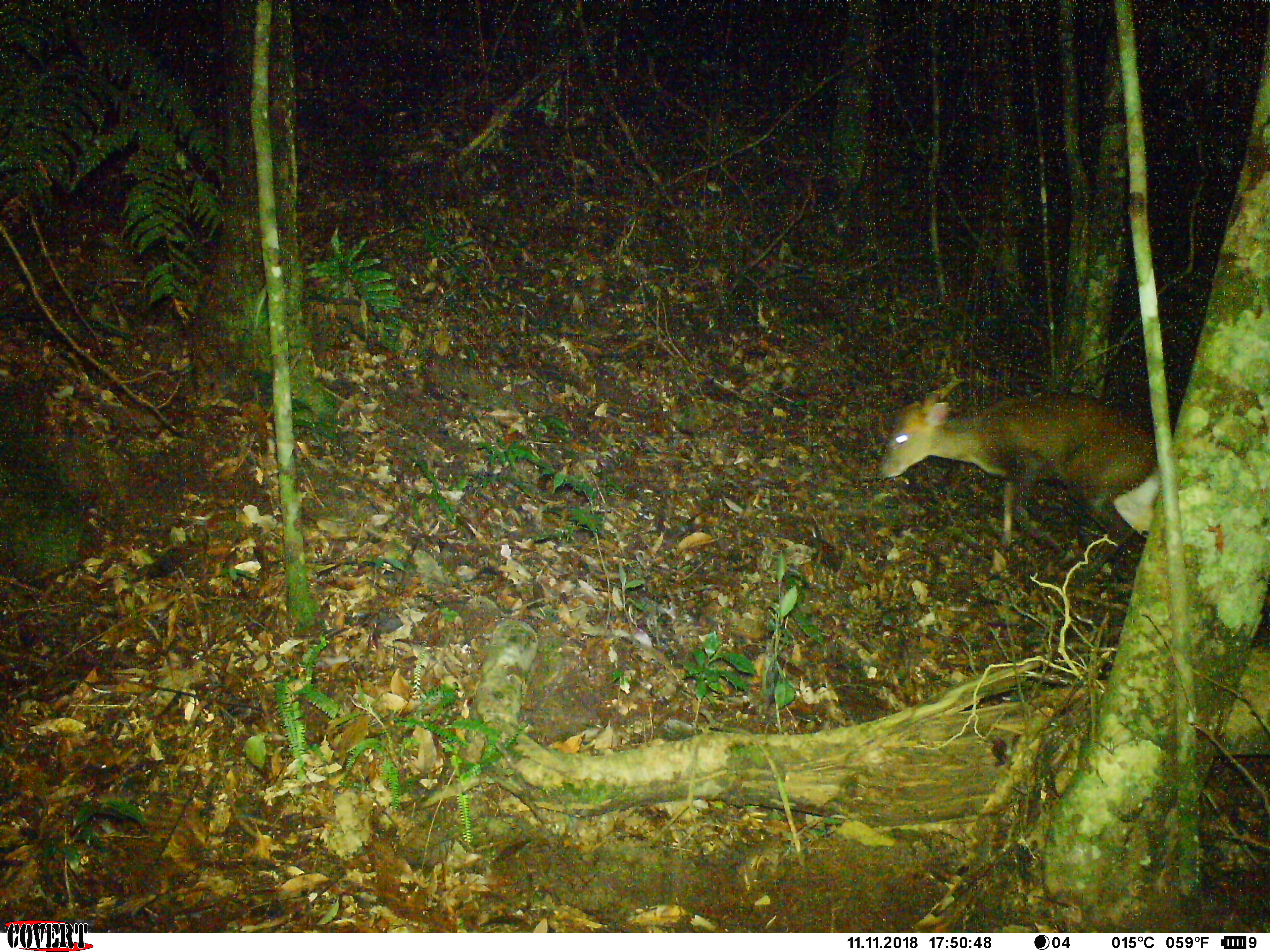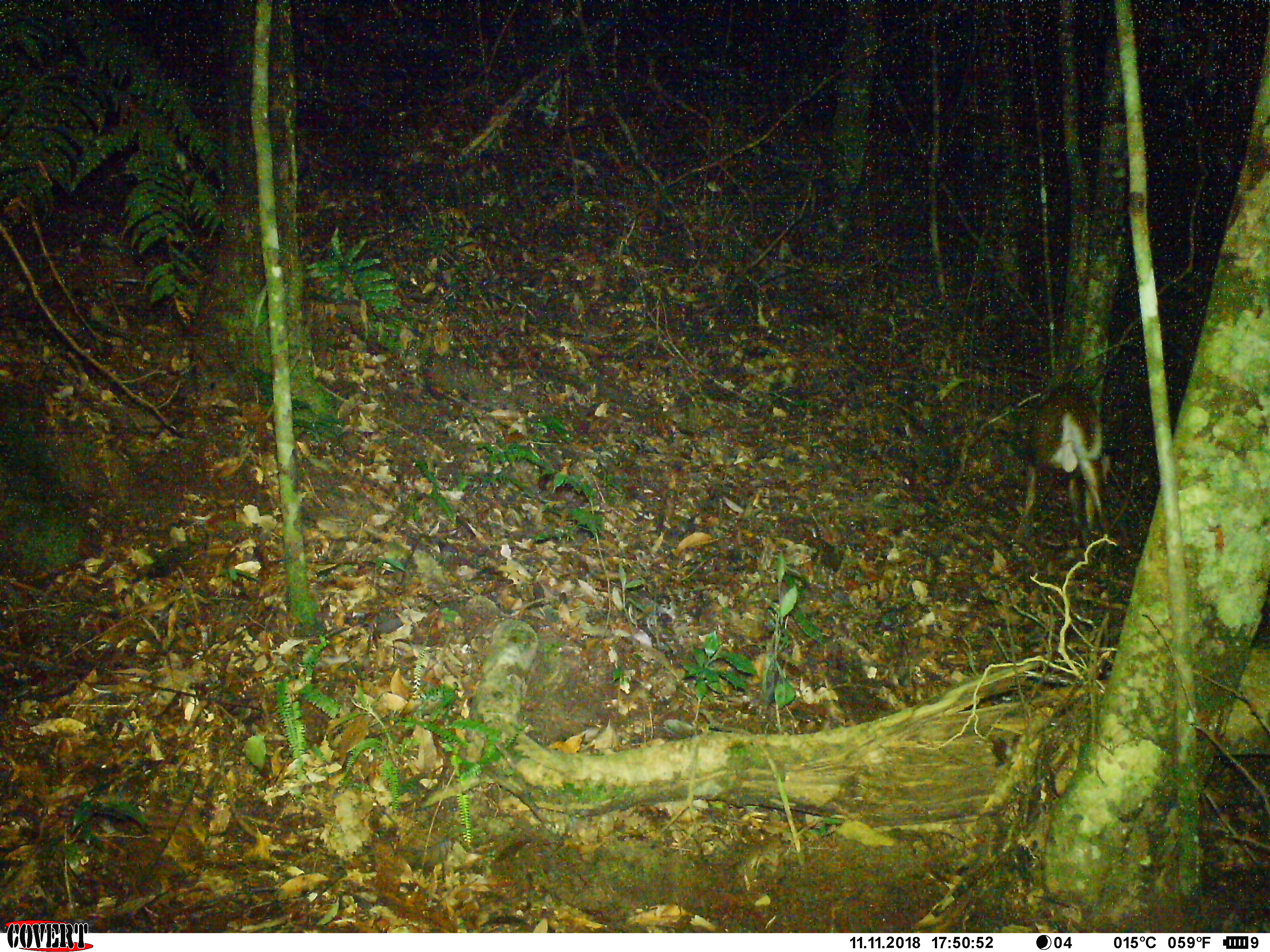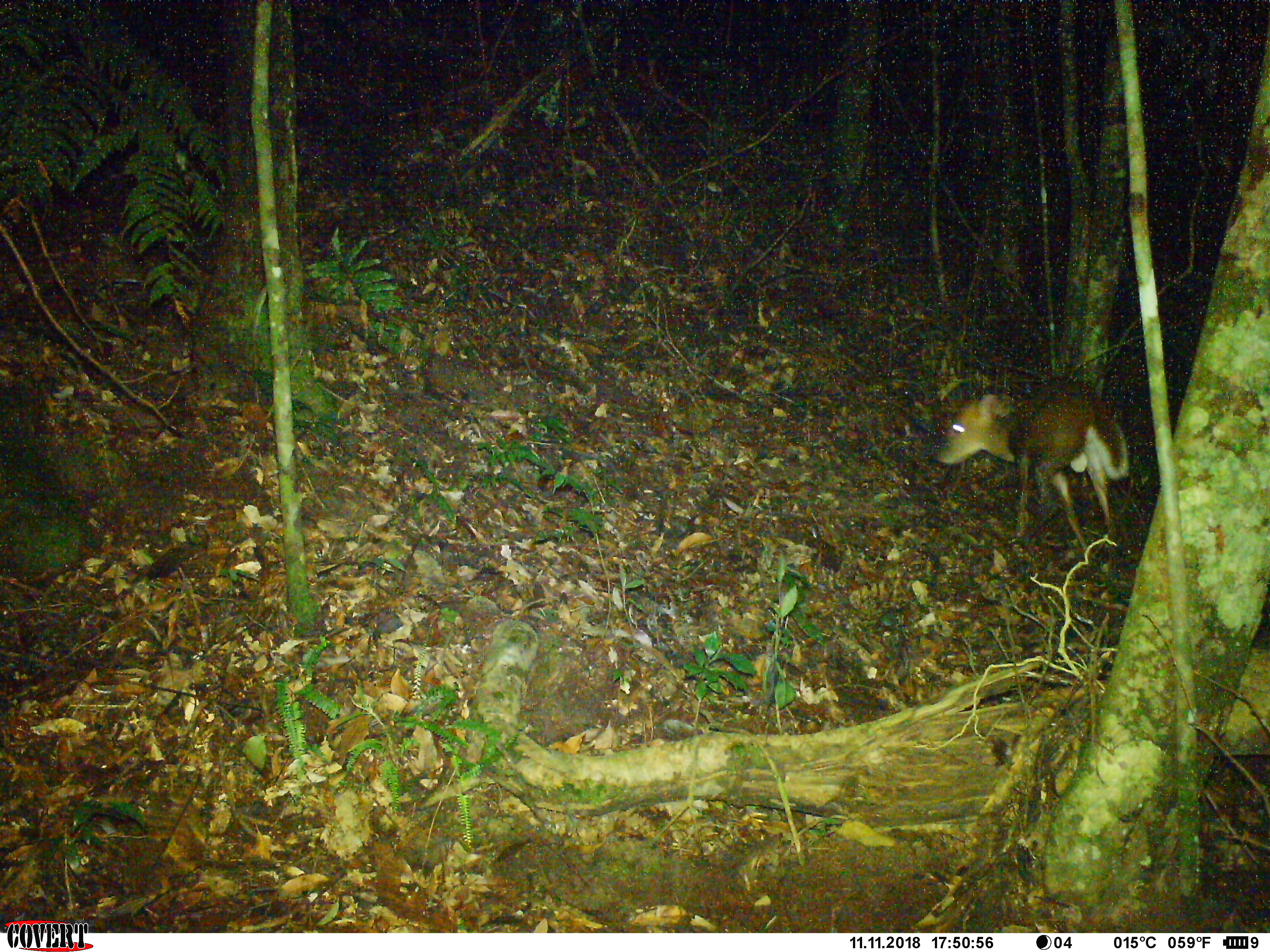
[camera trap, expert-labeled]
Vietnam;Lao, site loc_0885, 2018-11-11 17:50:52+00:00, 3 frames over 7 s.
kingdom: Animalia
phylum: Chordata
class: Mammalia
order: Artiodactyla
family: Cervidae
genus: Muntiacus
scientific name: Muntiacus rooseveltorum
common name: roosevelt's muntjac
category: roosevelts muntjac group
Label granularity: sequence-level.